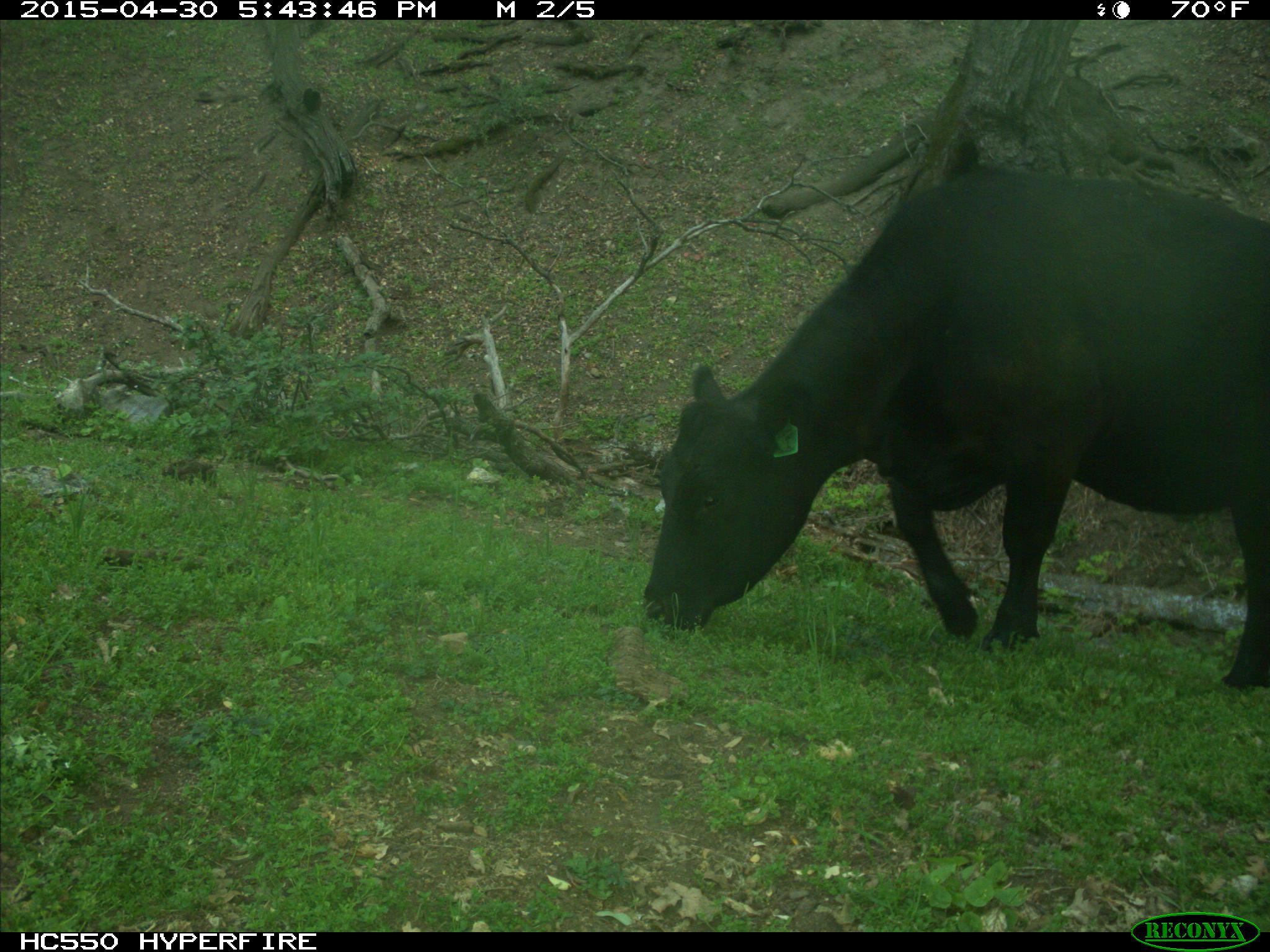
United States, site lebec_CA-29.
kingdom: Animalia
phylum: Chordata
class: Mammalia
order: Artiodactyla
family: Bovidae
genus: Bos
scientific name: Bos taurus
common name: domestic cow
Bos taurus (domestic cow).